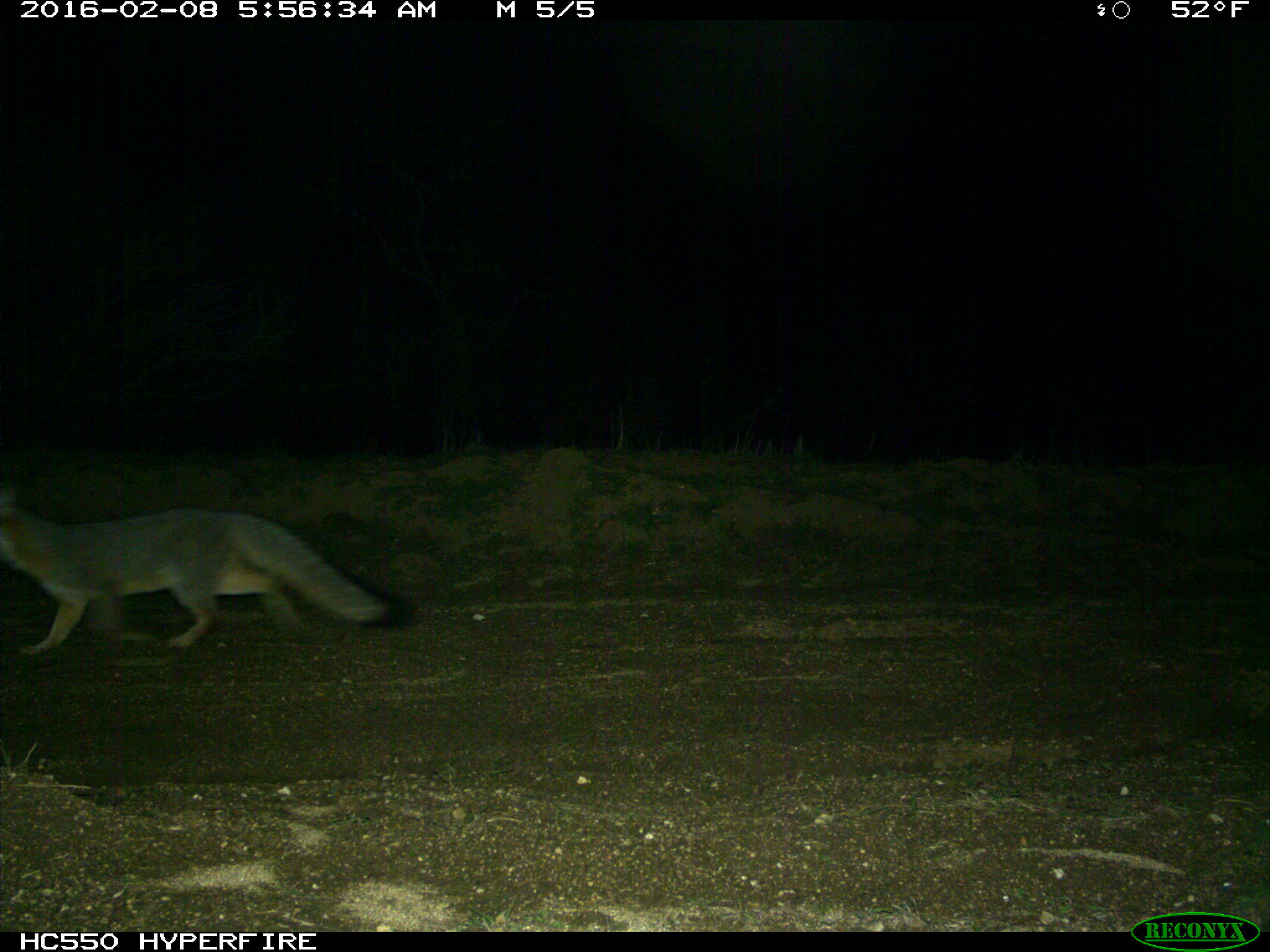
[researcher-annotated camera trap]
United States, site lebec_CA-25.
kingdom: Animalia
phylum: Chordata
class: Mammalia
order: Carnivora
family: Canidae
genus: Urocyon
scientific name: Urocyon cinereoargenteus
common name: gray fox